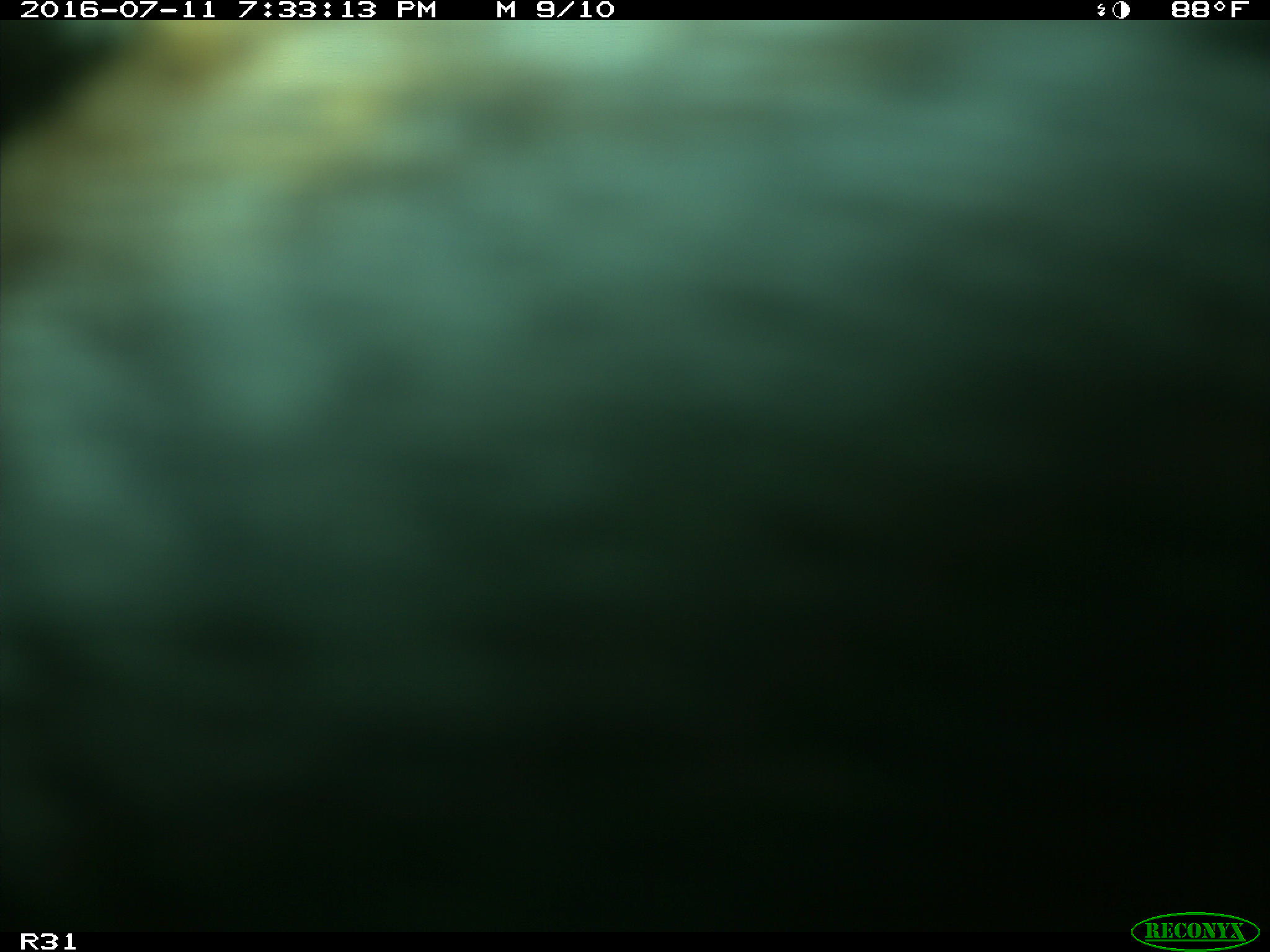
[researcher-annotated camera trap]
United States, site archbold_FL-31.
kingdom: Animalia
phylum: Chordata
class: Mammalia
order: Artiodactyla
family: Bovidae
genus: Bos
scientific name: Bos taurus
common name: domestic cow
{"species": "Bos taurus (domestic cow)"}